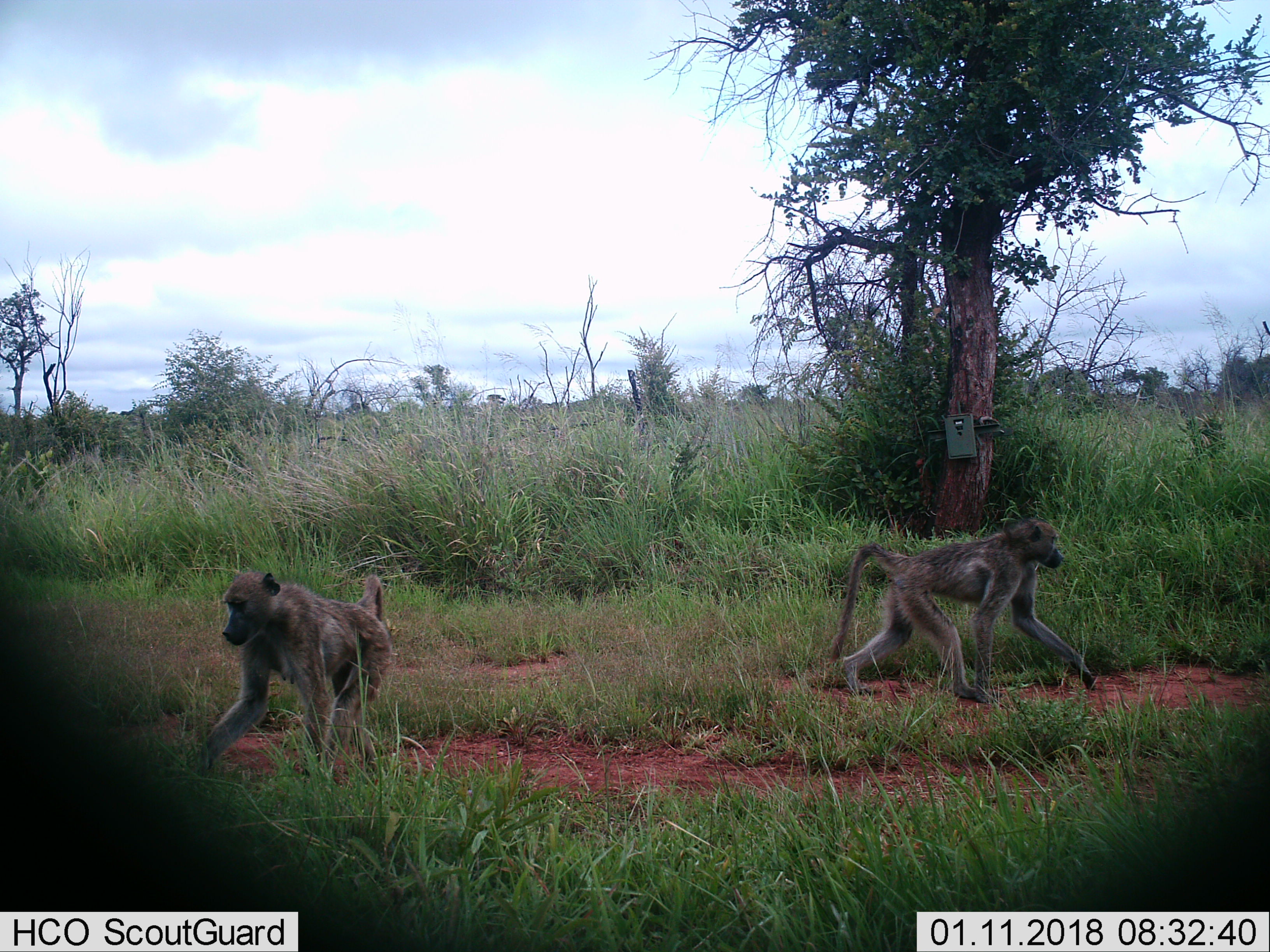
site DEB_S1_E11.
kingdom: Animalia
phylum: Chordata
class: Mammalia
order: Primates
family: Cercopithecidae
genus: Papio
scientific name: Papio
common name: baboon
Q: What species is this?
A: Baboon (Papio).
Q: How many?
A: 2.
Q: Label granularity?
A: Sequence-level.